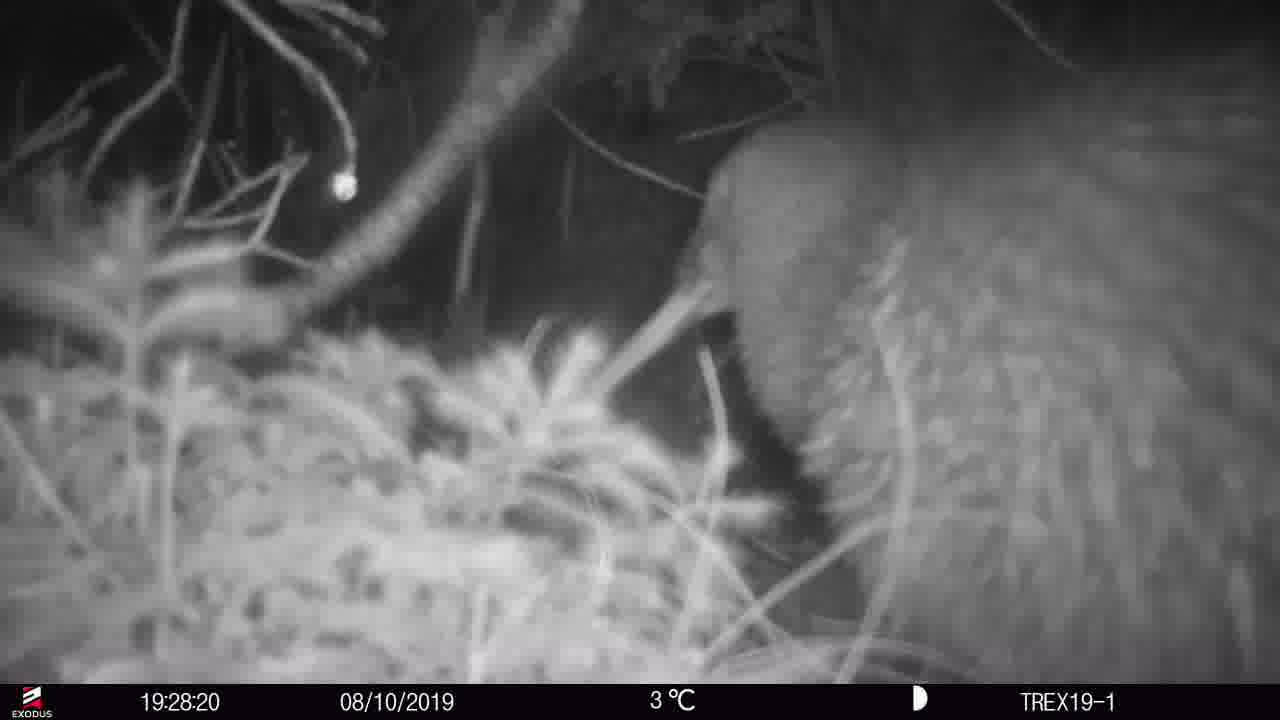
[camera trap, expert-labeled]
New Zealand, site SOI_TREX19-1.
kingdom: Animalia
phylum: Chordata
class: Aves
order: Apterygiformes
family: Apterygidae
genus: Apteryx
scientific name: Apteryx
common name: kiwi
Kiwi (Apteryx).